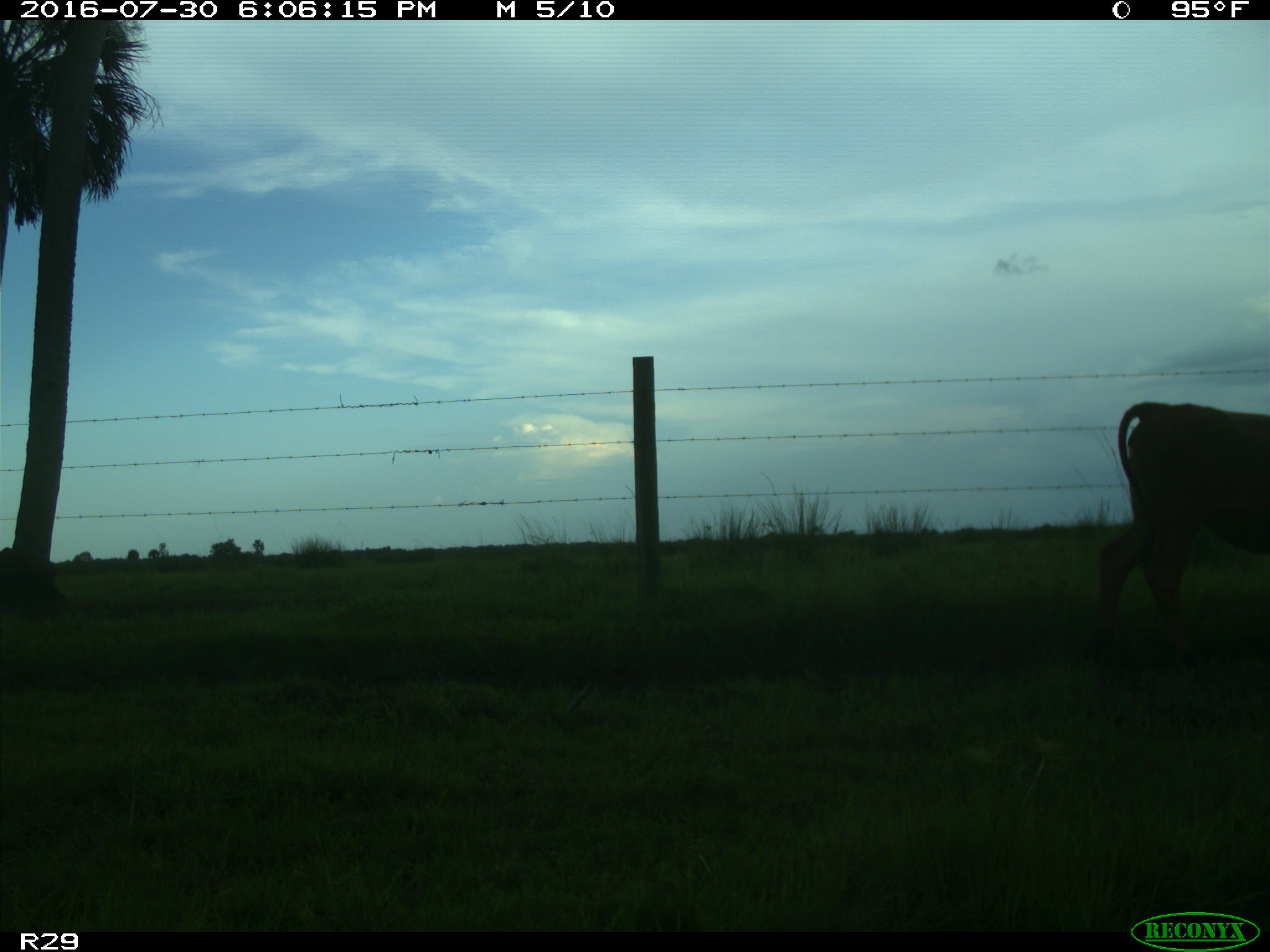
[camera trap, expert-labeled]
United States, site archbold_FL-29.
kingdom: Animalia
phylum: Chordata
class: Mammalia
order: Artiodactyla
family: Bovidae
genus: Bos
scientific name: Bos taurus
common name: domestic cow